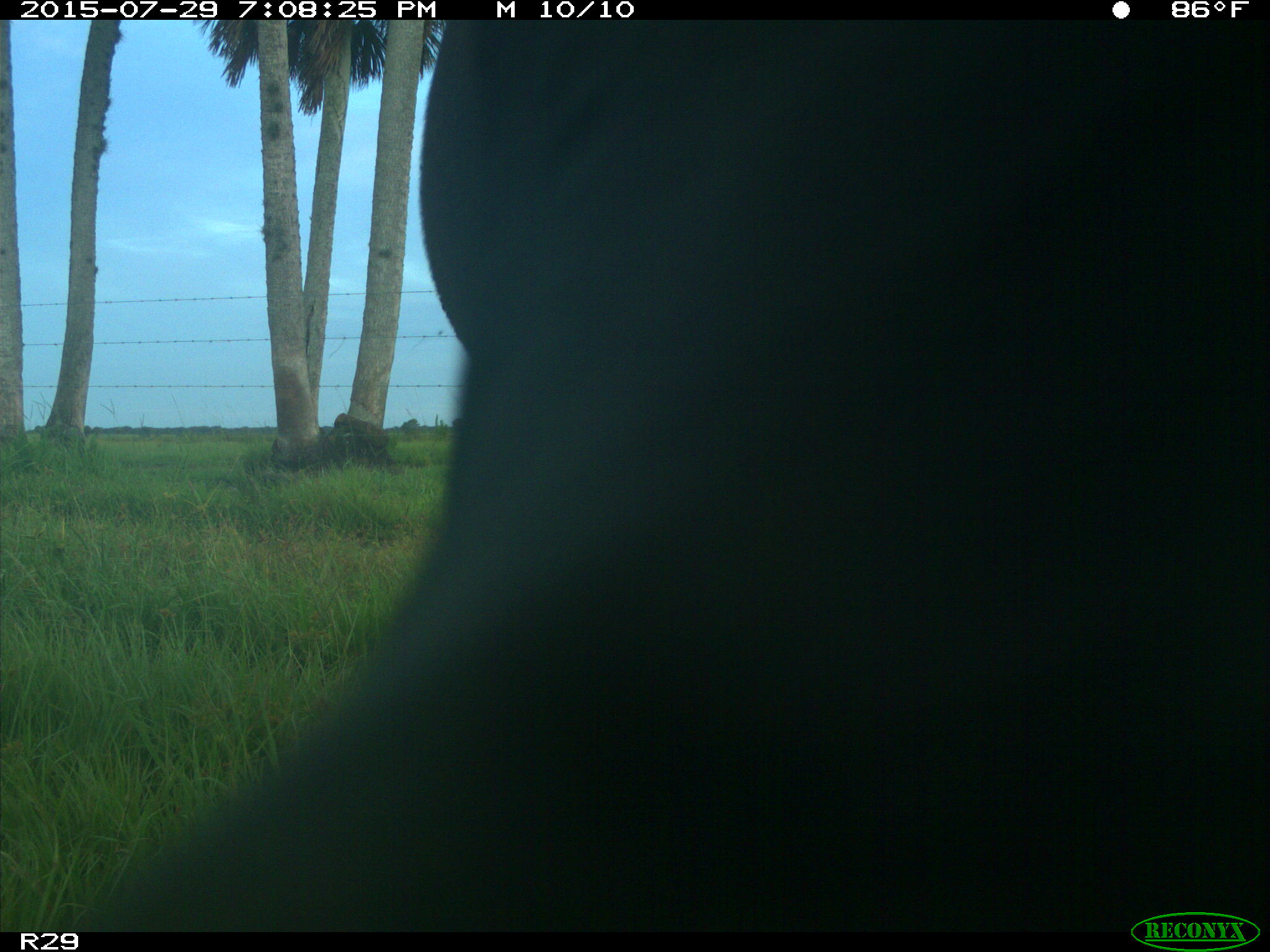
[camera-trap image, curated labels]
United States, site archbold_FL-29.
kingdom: Animalia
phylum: Chordata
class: Mammalia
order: Artiodactyla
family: Bovidae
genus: Bos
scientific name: Bos taurus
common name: domestic cow